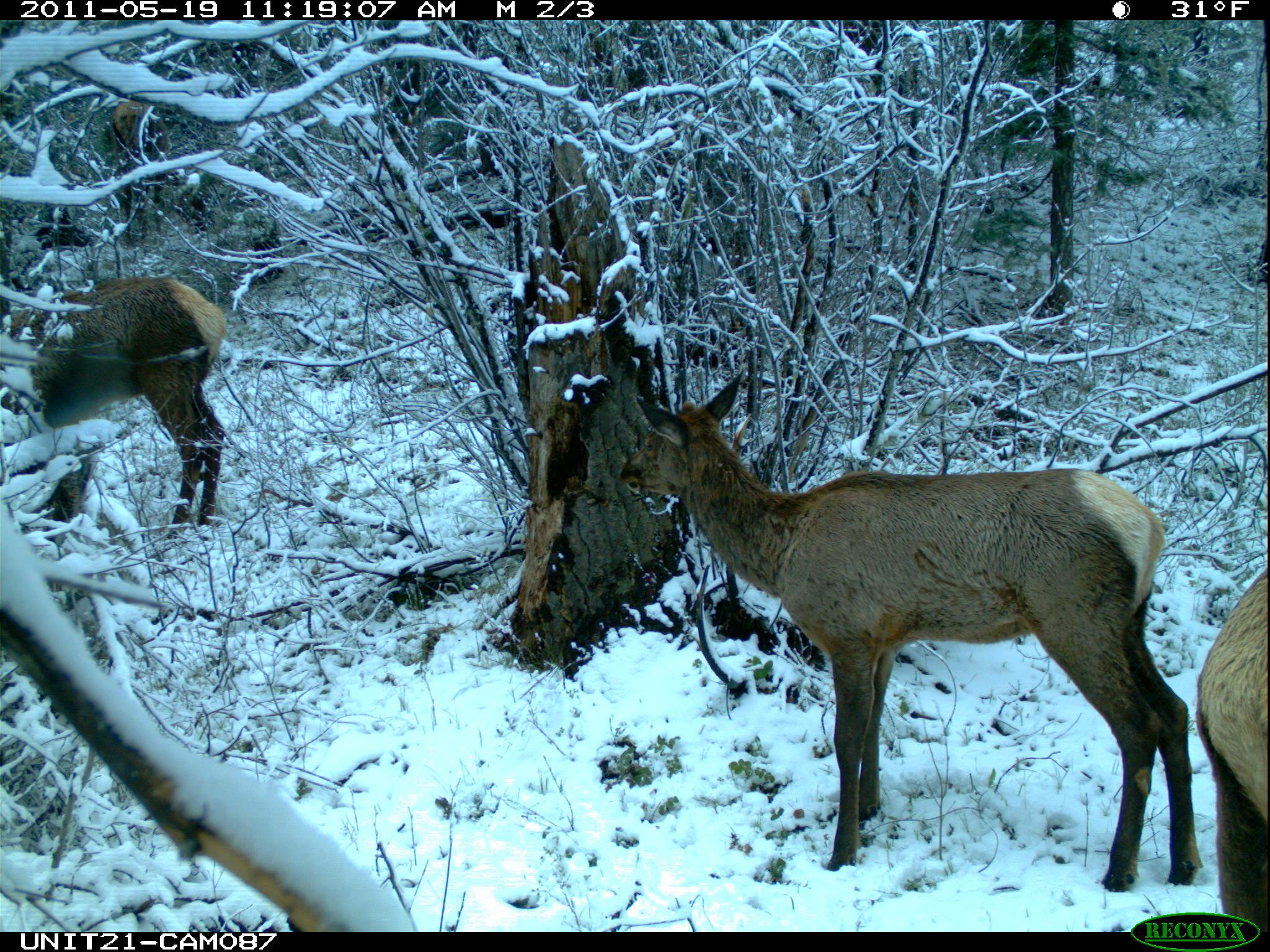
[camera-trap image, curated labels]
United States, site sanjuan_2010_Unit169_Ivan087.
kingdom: Animalia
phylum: Chordata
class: Mammalia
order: Artiodactyla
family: Cervidae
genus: Cervus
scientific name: Cervus elaphus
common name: red deer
Cervus elaphus (red deer).